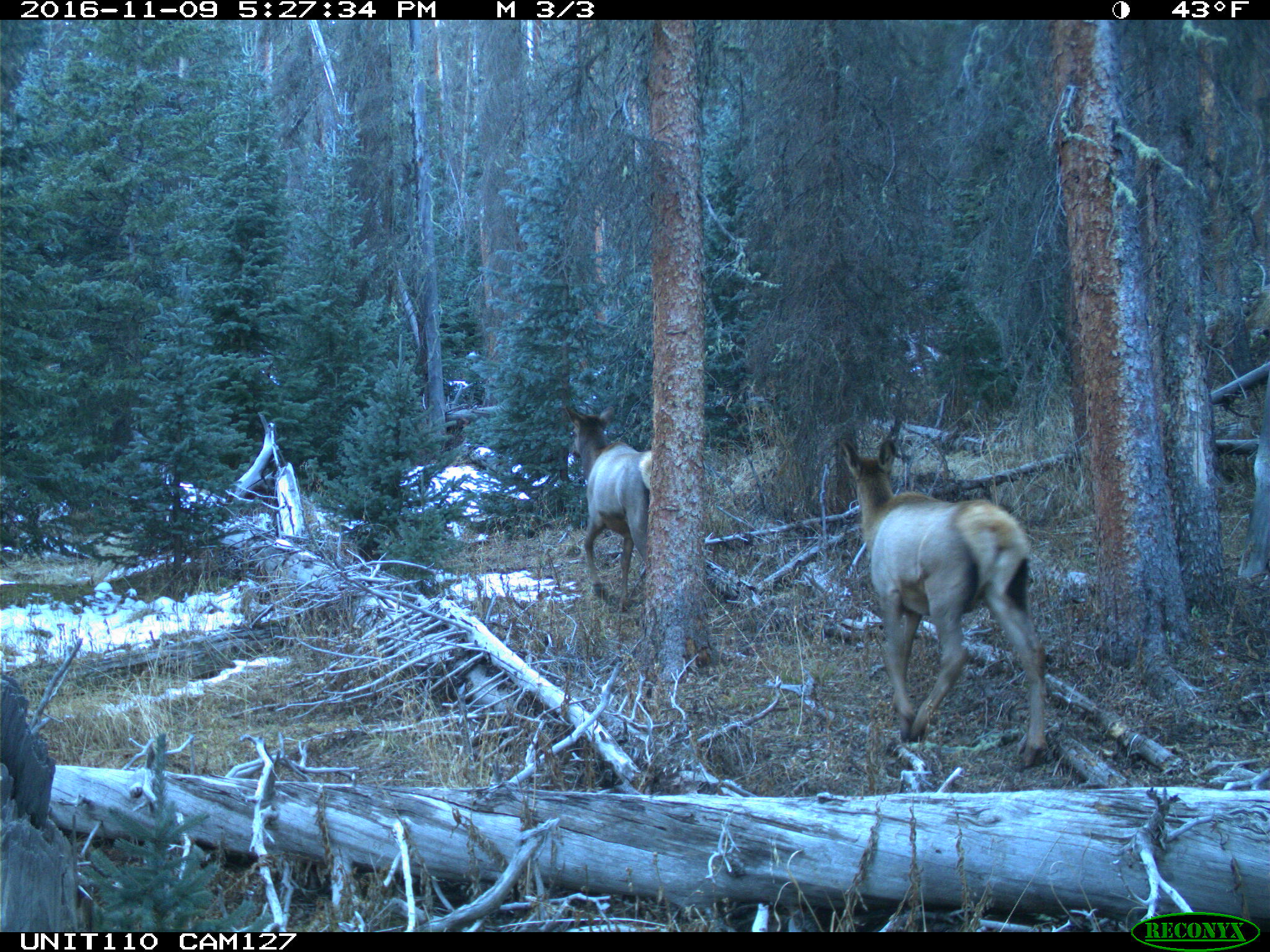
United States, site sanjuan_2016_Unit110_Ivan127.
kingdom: Animalia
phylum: Chordata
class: Mammalia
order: Artiodactyla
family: Cervidae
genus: Cervus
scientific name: Cervus elaphus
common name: red deer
Cervus elaphus (red deer).